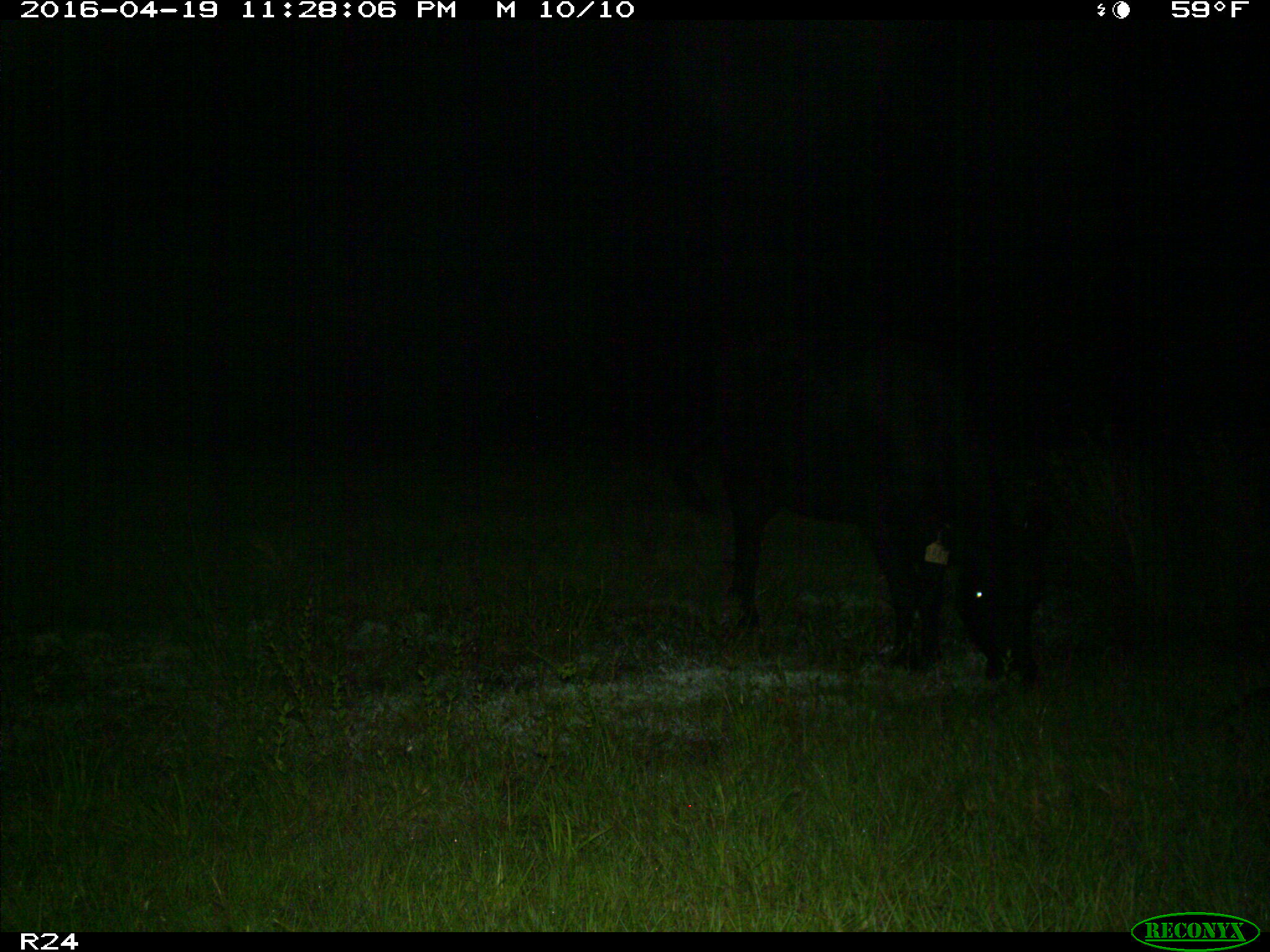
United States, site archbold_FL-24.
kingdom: Animalia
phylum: Chordata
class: Mammalia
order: Artiodactyla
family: Bovidae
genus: Bos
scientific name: Bos taurus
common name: domestic cow